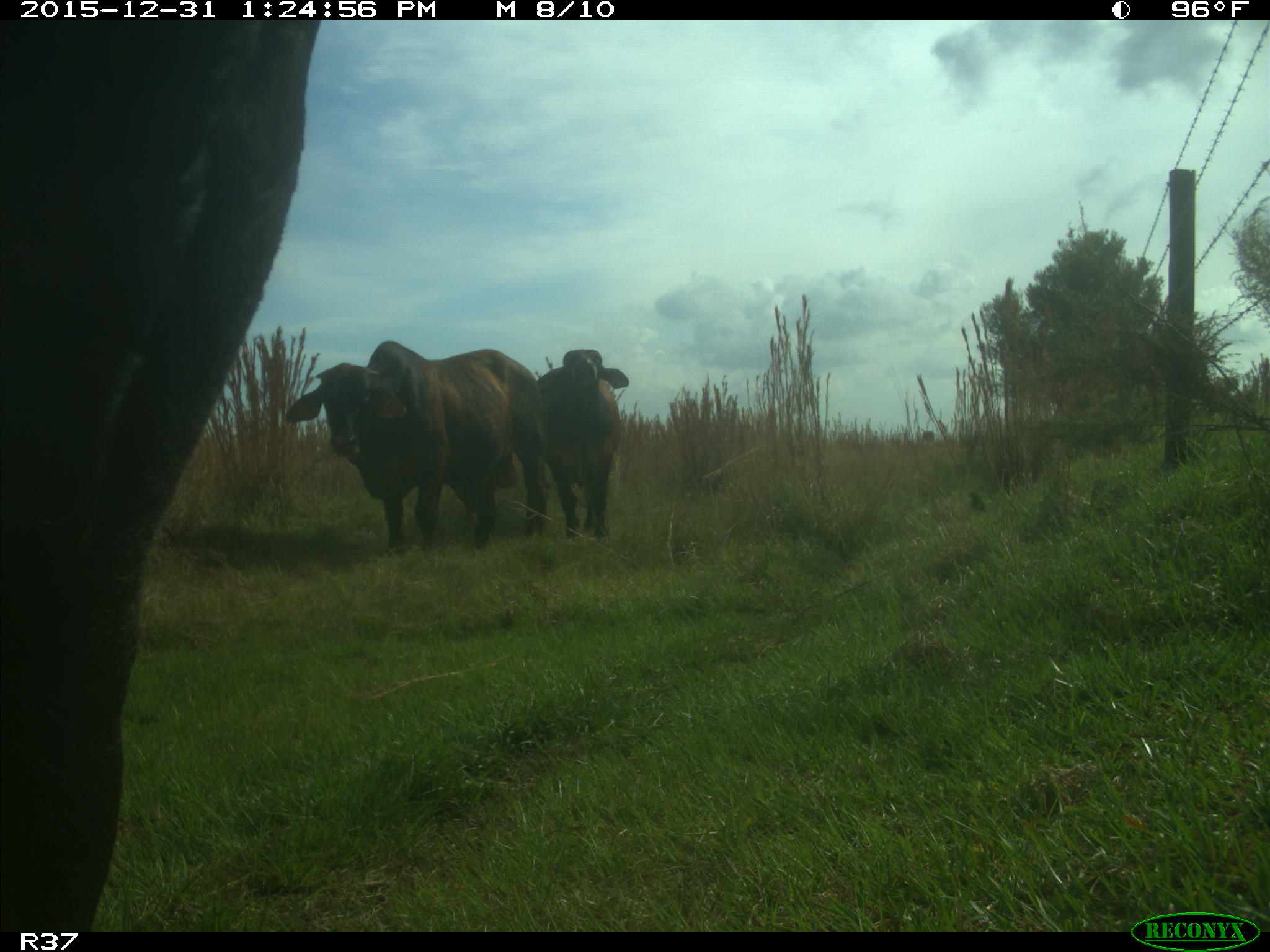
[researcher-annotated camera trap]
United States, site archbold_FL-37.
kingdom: Animalia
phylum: Chordata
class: Mammalia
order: Artiodactyla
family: Bovidae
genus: Bos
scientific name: Bos taurus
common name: domestic cow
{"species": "Bos taurus (domestic cow)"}